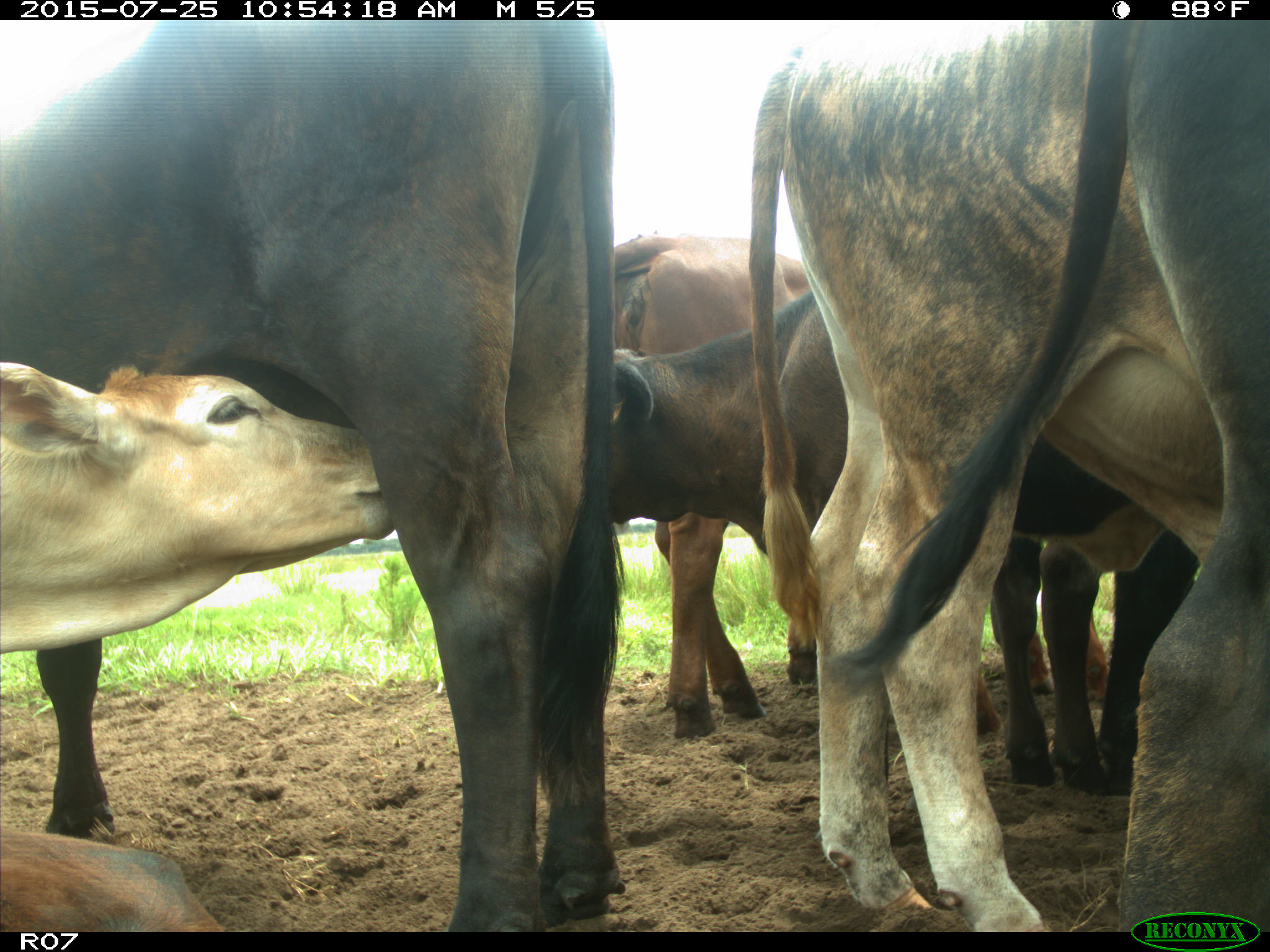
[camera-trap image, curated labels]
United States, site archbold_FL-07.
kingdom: Animalia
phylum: Chordata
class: Mammalia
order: Artiodactyla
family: Bovidae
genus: Bos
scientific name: Bos taurus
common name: domestic cow